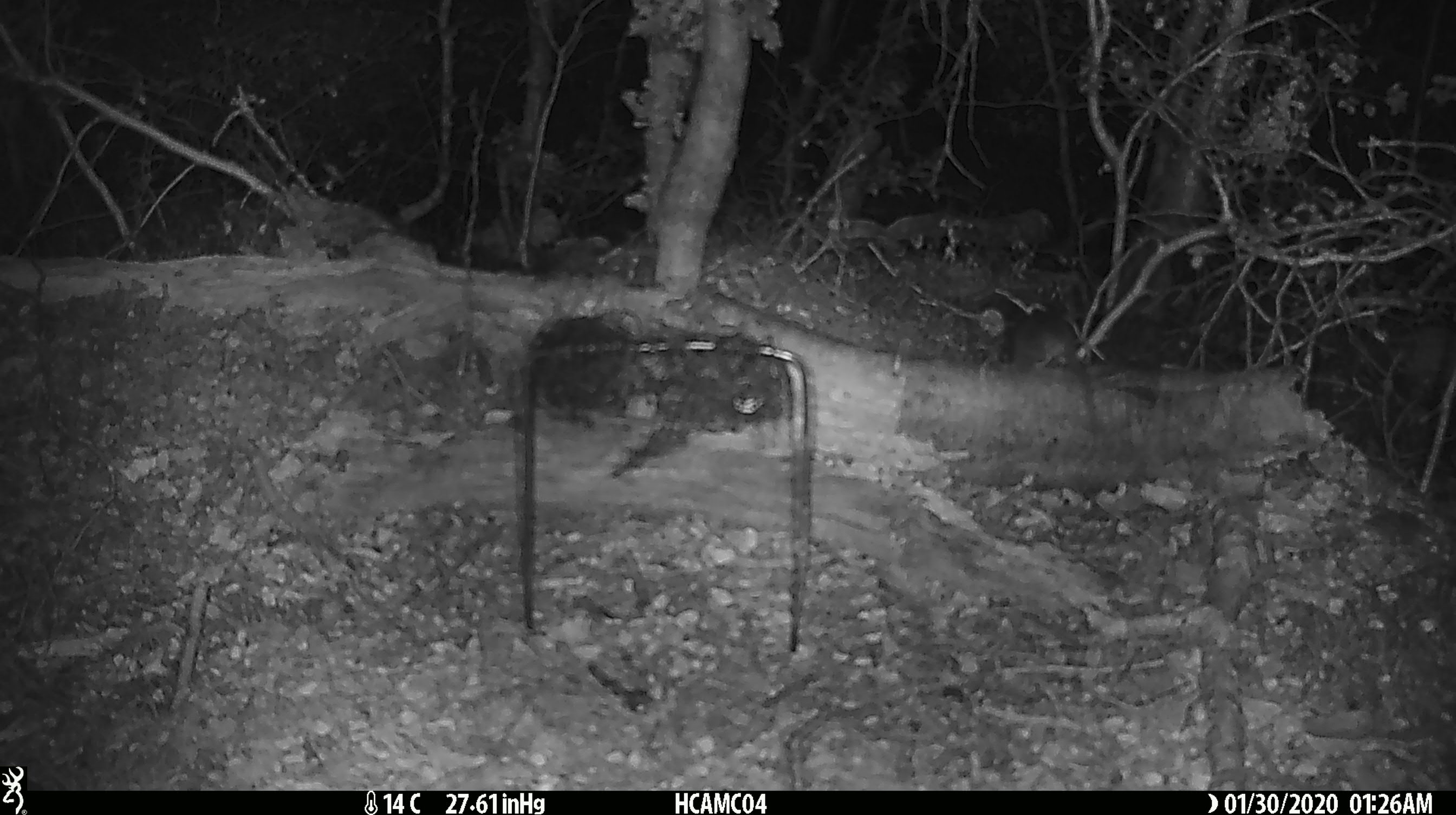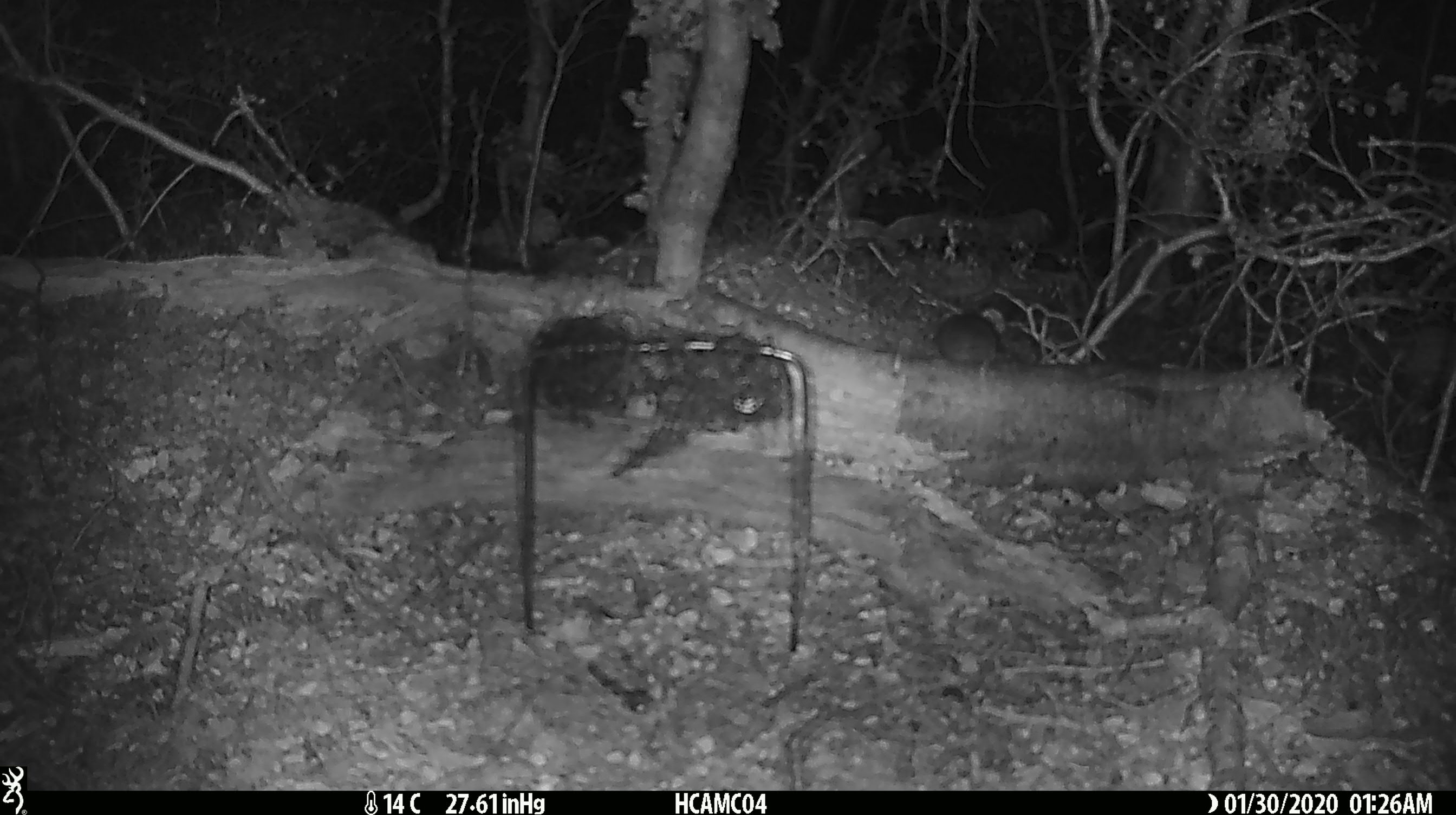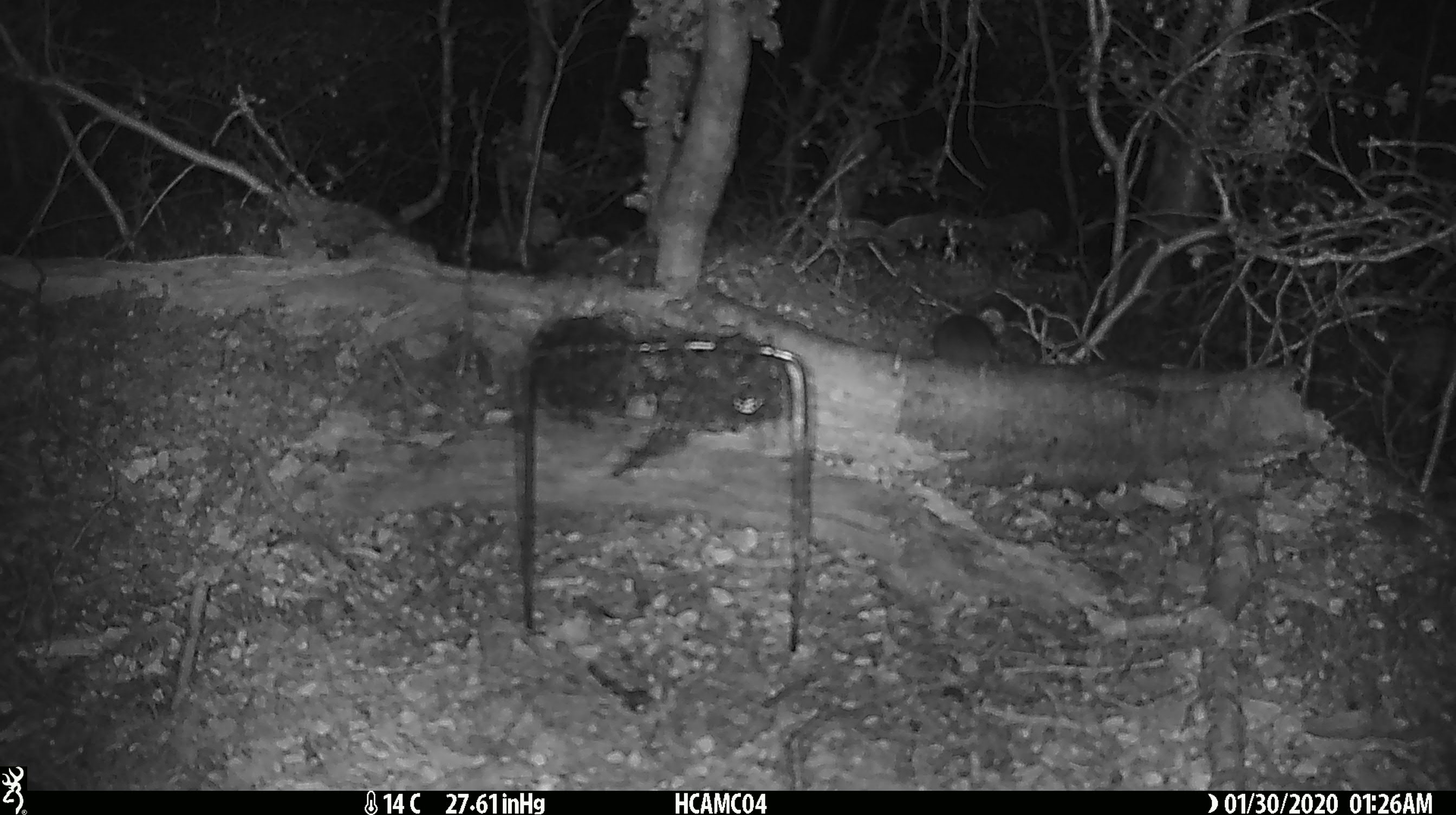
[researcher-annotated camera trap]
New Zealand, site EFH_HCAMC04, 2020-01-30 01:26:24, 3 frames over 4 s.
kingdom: Animalia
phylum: Chordata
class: Mammalia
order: Rodentia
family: Muridae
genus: Mus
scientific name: Mus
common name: mouse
Mouse (Mus).